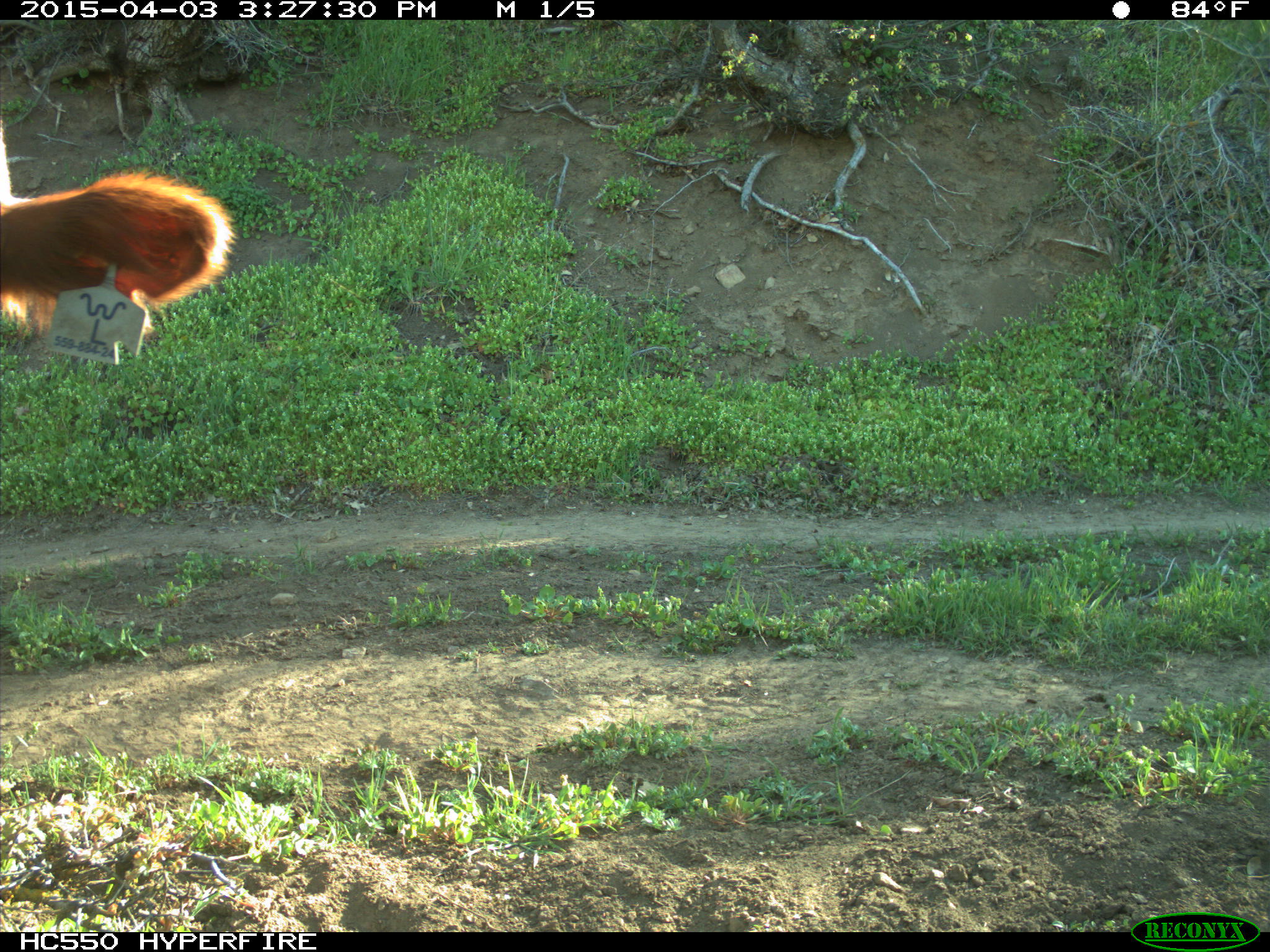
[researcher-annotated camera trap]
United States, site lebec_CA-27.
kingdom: Animalia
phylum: Chordata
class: Mammalia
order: Artiodactyla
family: Bovidae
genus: Bos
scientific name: Bos taurus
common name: domestic cow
Bos taurus (domestic cow).